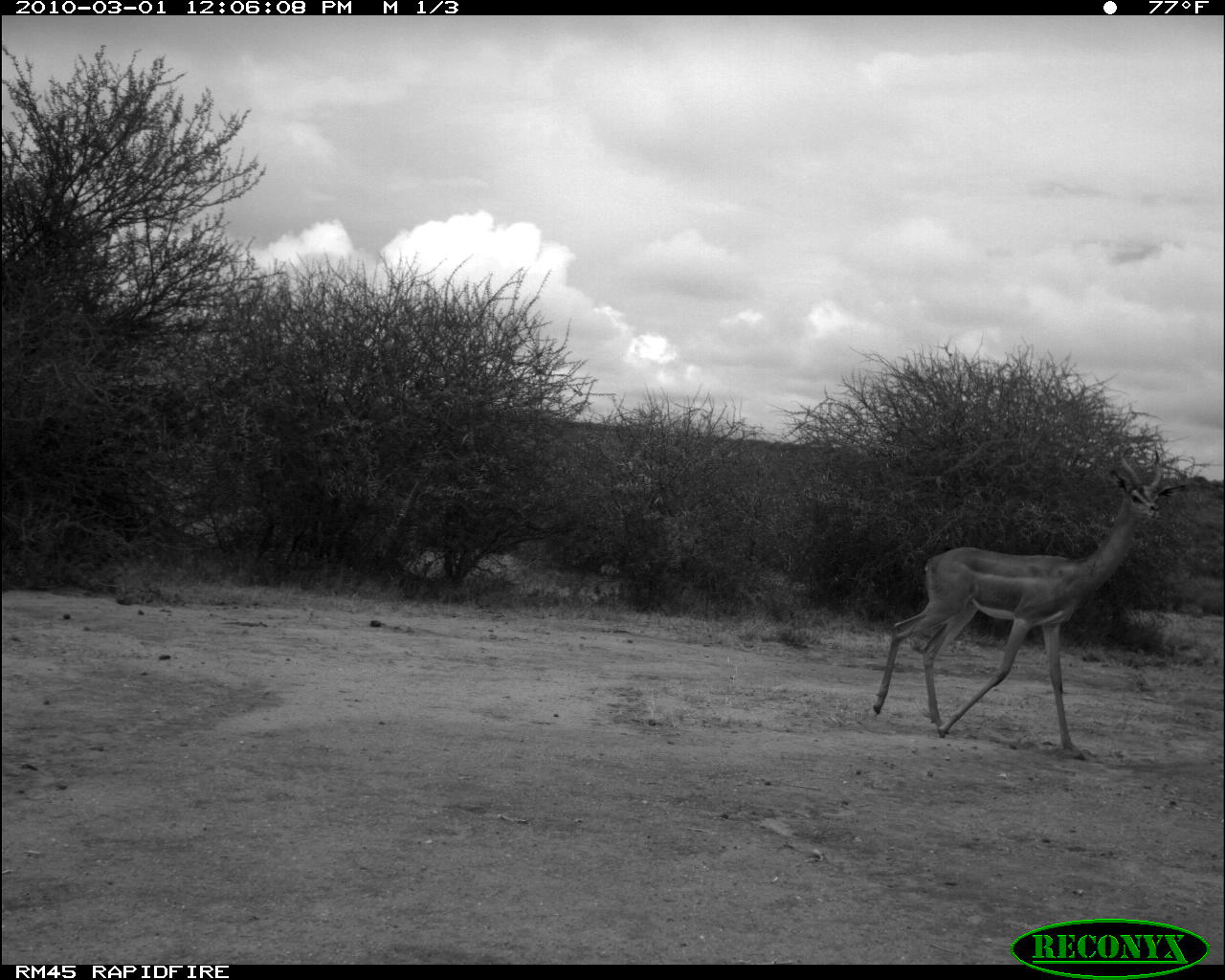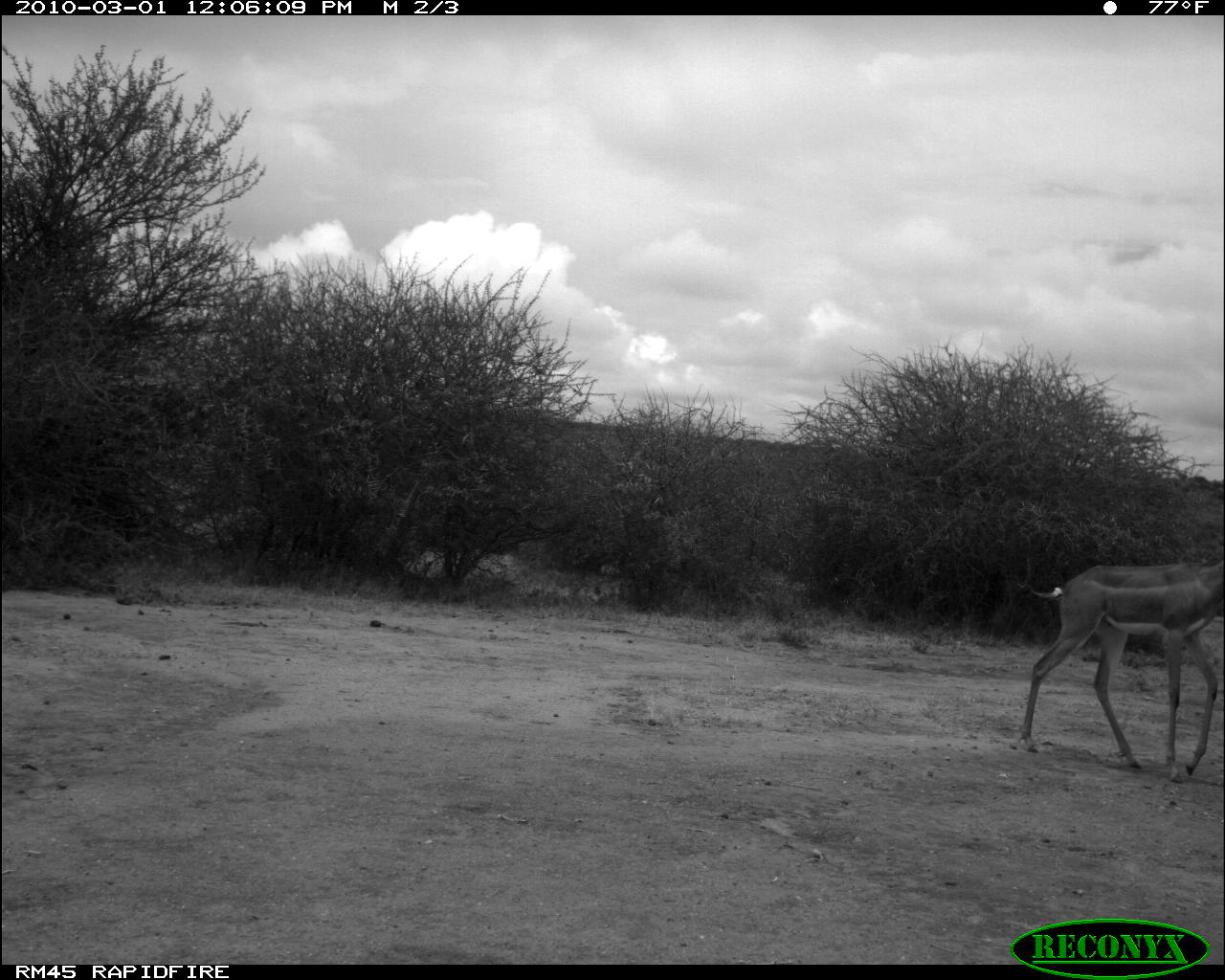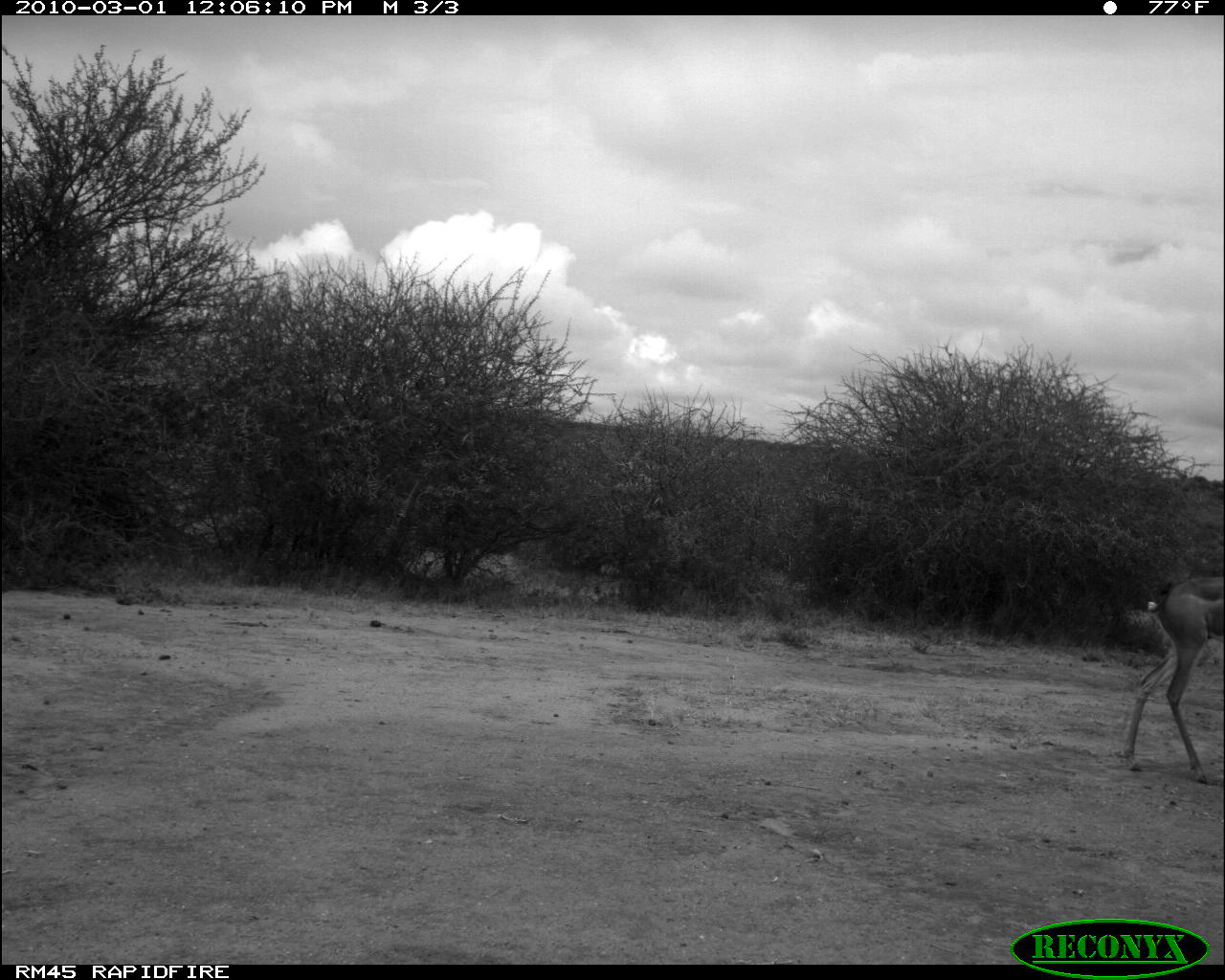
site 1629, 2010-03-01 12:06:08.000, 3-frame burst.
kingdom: Animalia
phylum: Chordata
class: Mammalia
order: Artiodactyla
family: Bovidae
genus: Litocranius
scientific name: Litocranius walleri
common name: gerenuk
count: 1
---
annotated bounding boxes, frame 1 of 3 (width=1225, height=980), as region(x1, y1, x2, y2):
litocranius walleri: region(870, 444, 1181, 761)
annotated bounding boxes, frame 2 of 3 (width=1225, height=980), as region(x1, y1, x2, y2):
litocranius walleri: region(1013, 557, 1223, 784)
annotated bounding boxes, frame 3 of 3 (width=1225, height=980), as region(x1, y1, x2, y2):
litocranius walleri: region(1117, 575, 1221, 786)